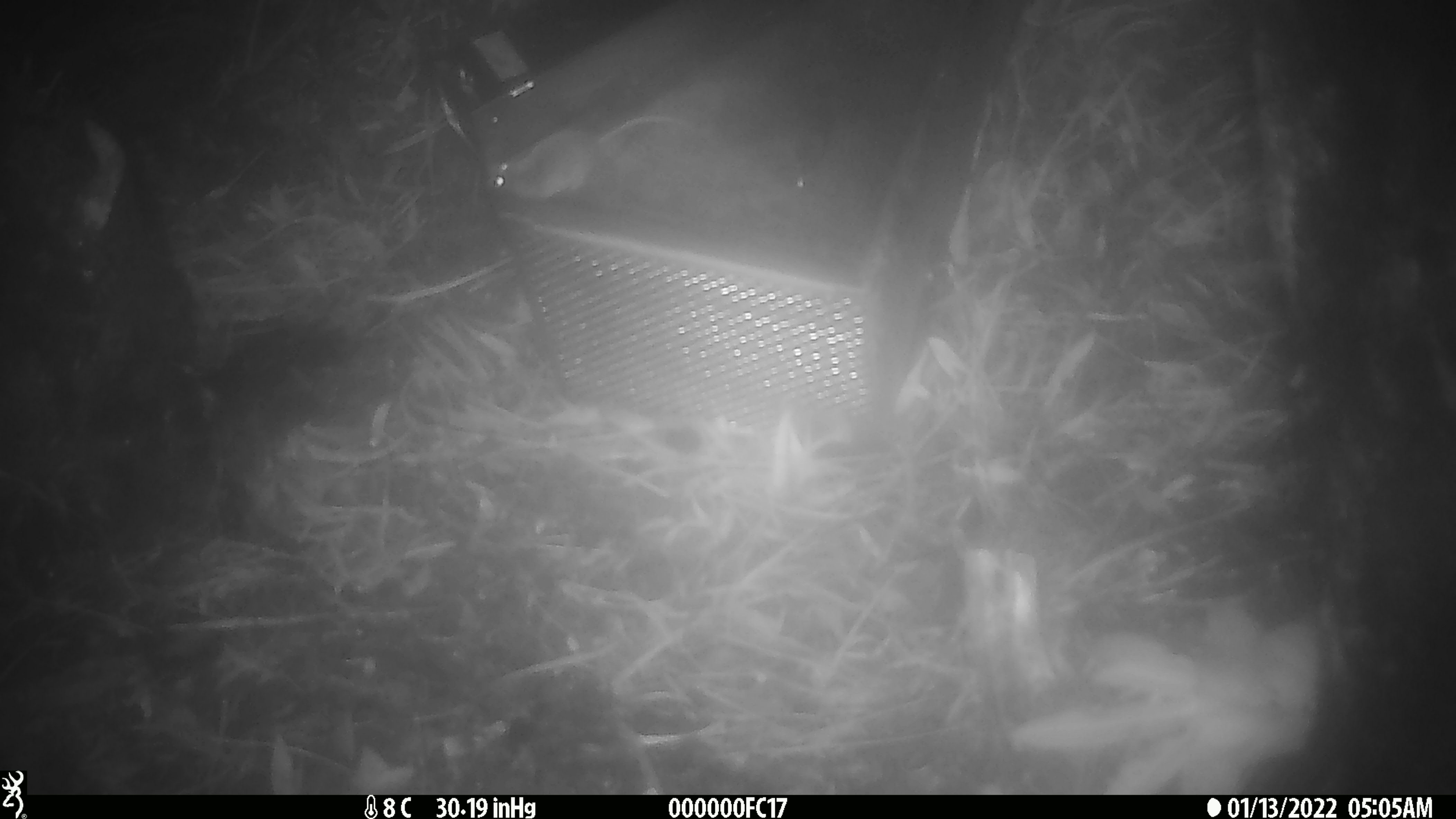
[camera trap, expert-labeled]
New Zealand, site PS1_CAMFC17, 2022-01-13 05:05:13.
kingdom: Animalia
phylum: Chordata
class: Mammalia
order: Rodentia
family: Muridae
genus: Mus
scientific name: Mus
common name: mouse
Mouse (Mus).